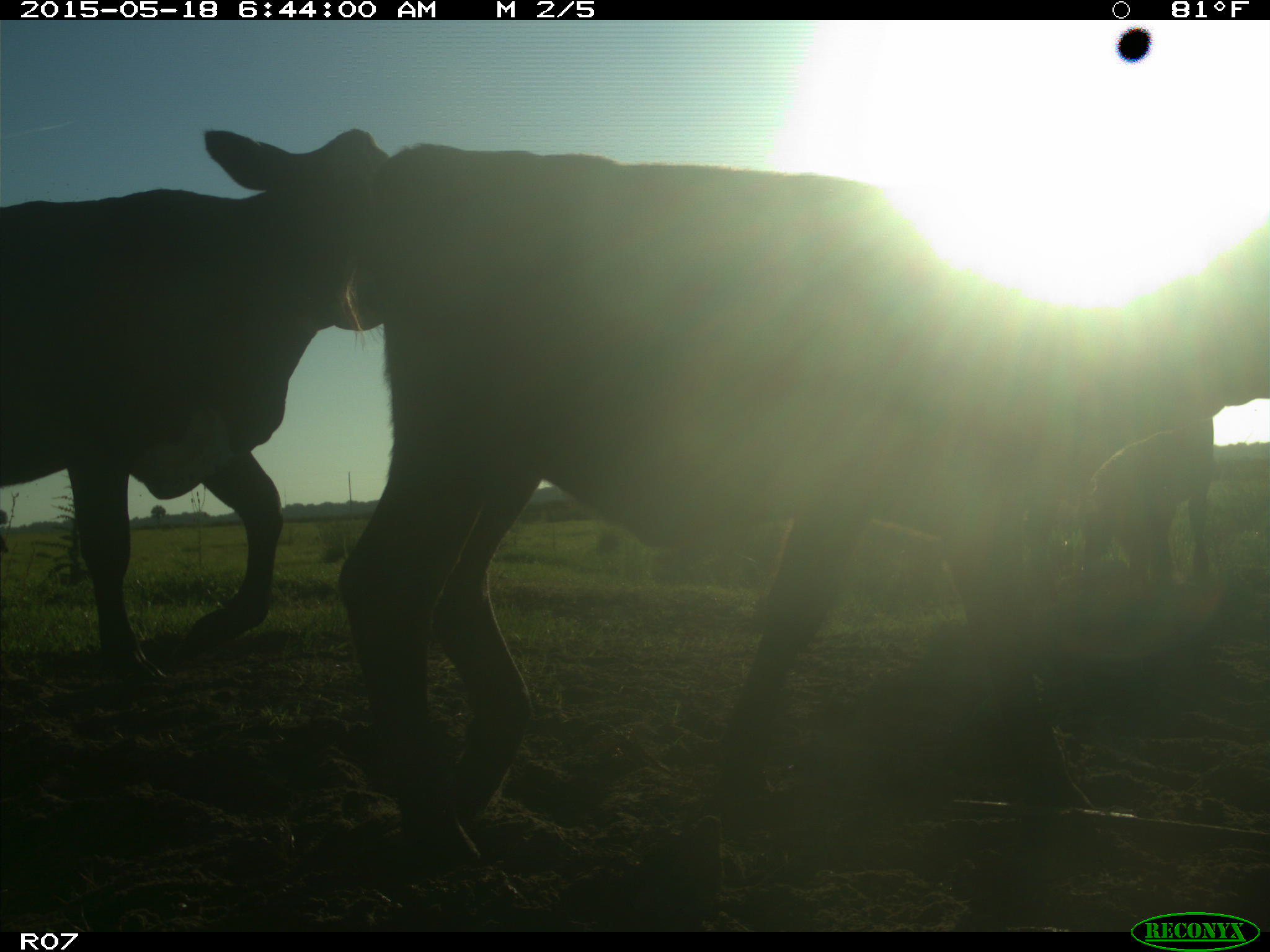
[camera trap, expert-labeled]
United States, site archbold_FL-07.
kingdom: Animalia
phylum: Chordata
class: Mammalia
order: Artiodactyla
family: Bovidae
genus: Bos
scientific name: Bos taurus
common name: domestic cow